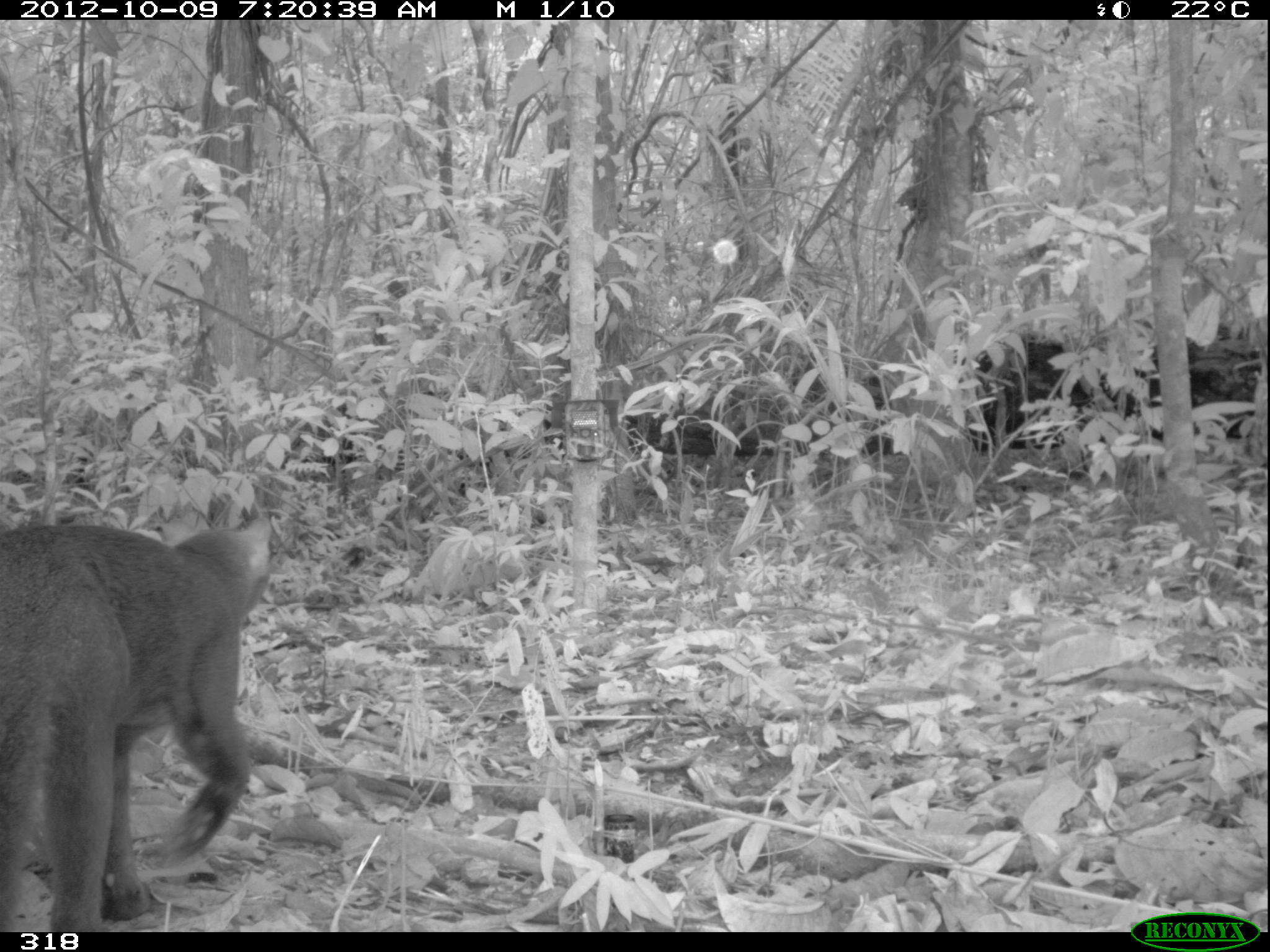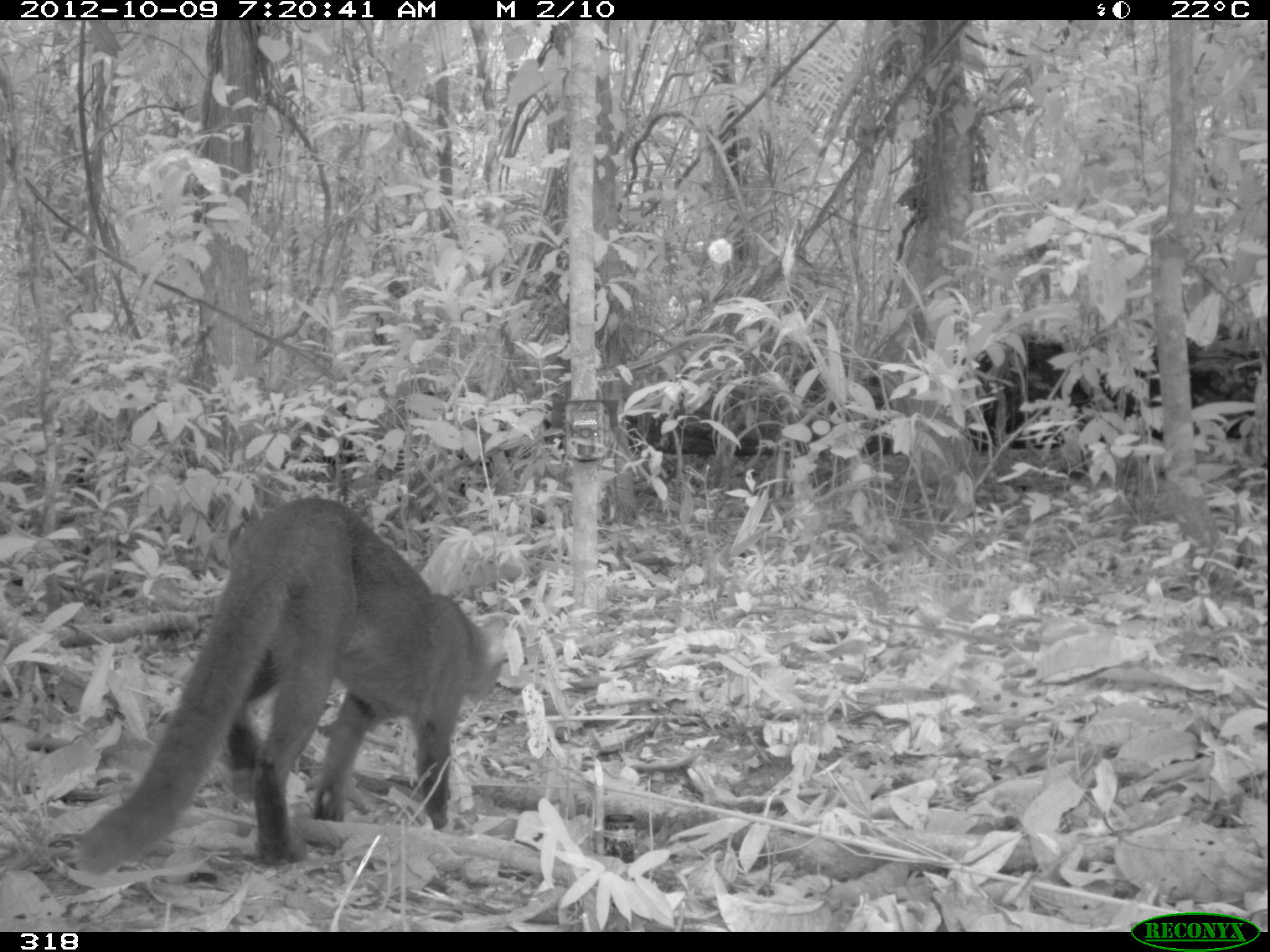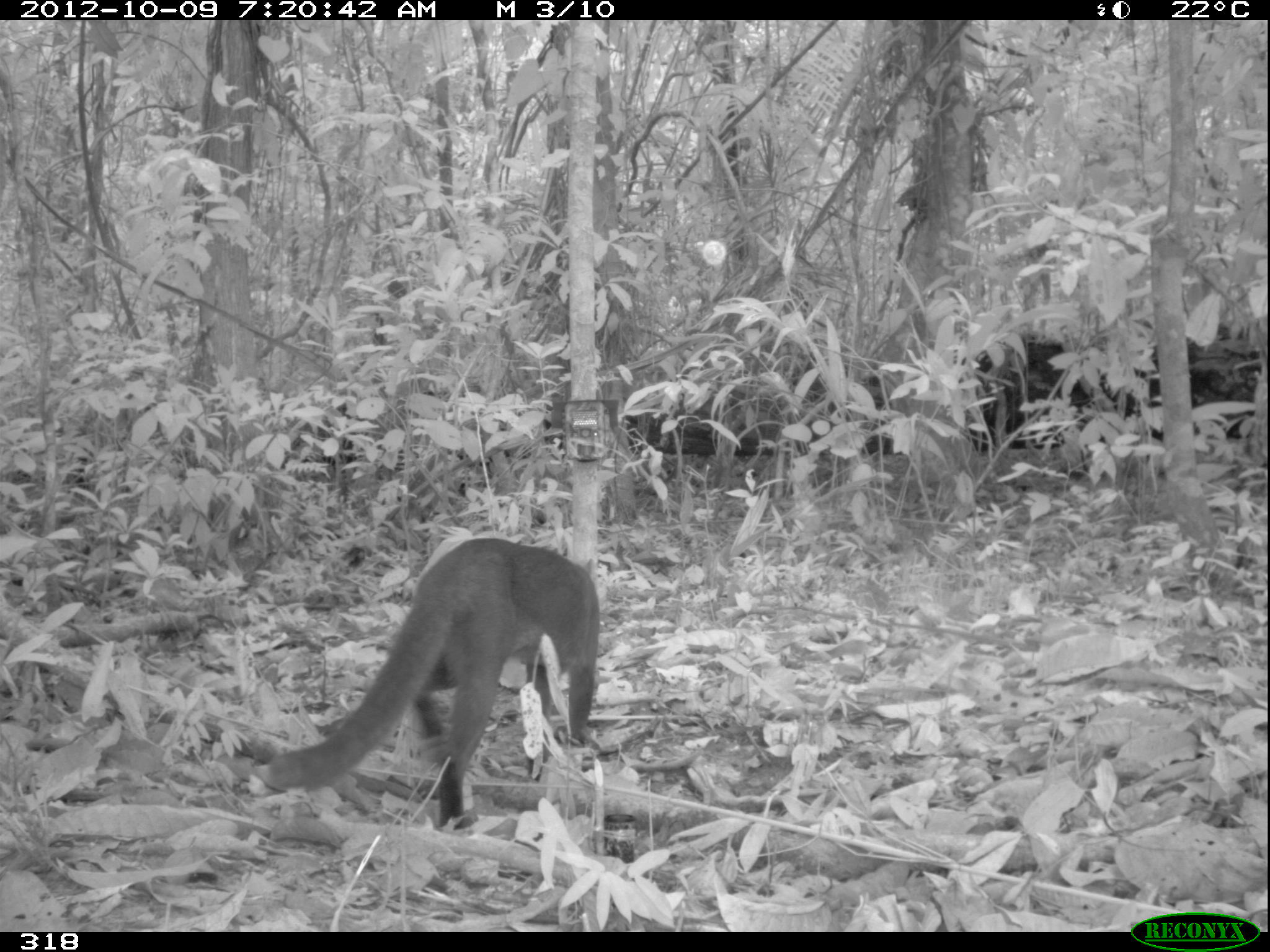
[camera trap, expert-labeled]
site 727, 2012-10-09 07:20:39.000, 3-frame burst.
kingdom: Animalia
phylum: Chordata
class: Mammalia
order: Carnivora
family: Mustelidae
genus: Eira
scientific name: Eira barbara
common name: tayra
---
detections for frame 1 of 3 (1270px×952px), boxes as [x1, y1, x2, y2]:
eira barbara: [0, 513, 274, 930]